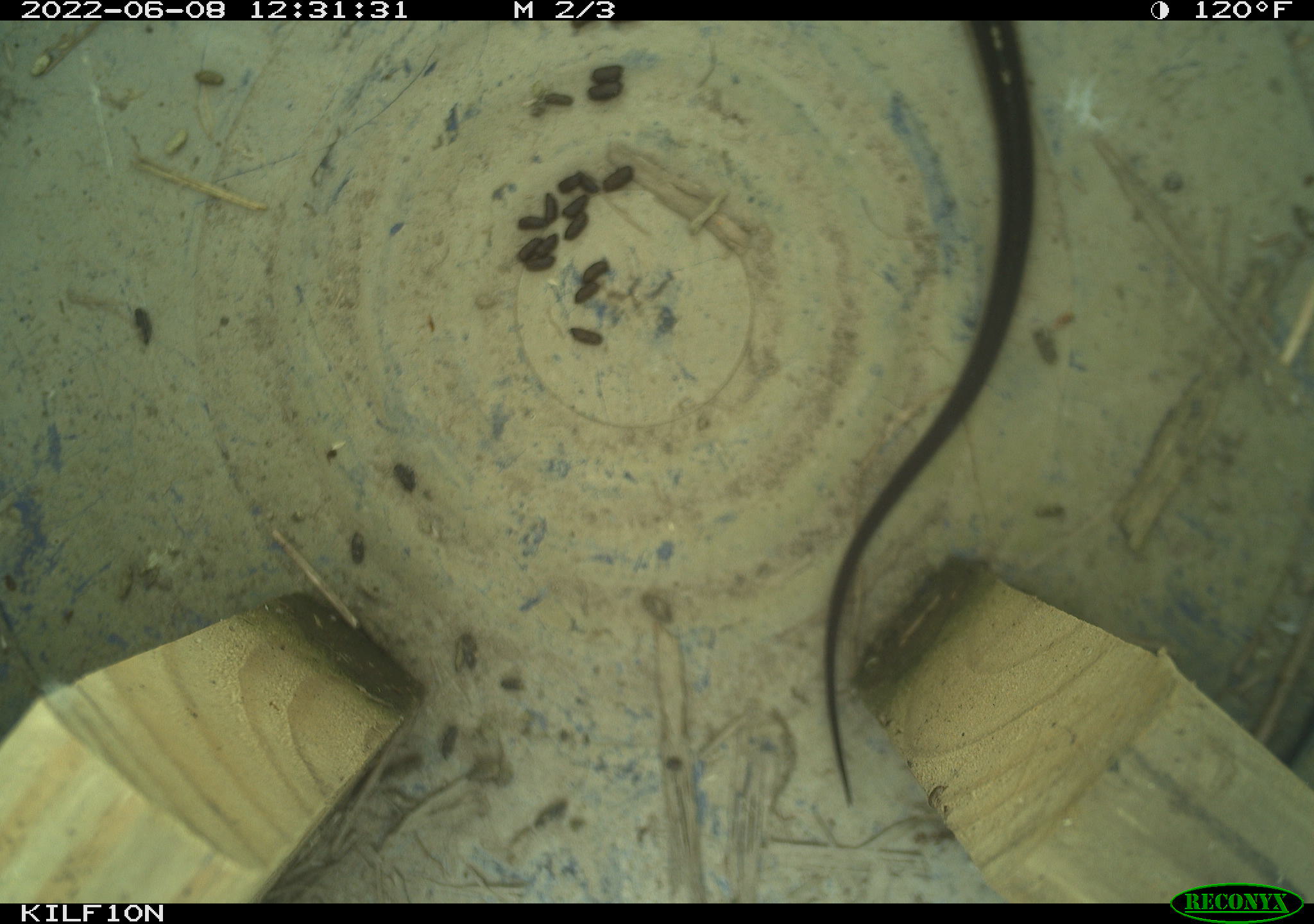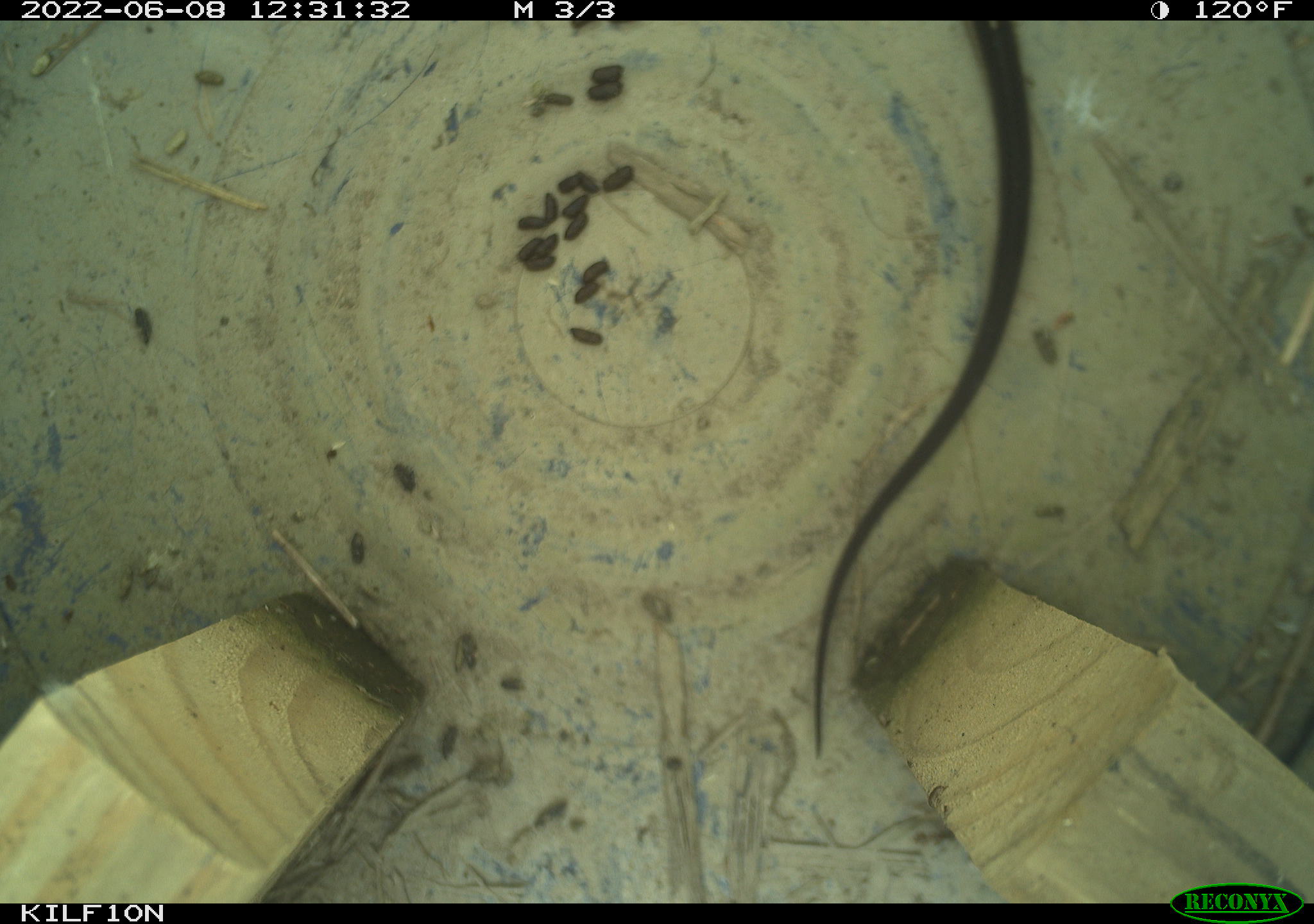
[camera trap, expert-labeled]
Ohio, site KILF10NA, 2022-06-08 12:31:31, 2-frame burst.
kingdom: Animalia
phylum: Chordata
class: Reptilia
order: Squamata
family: Colubridae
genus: Thamnophis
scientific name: Thamnophis sirtalis sirtalis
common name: eastern gartersnake